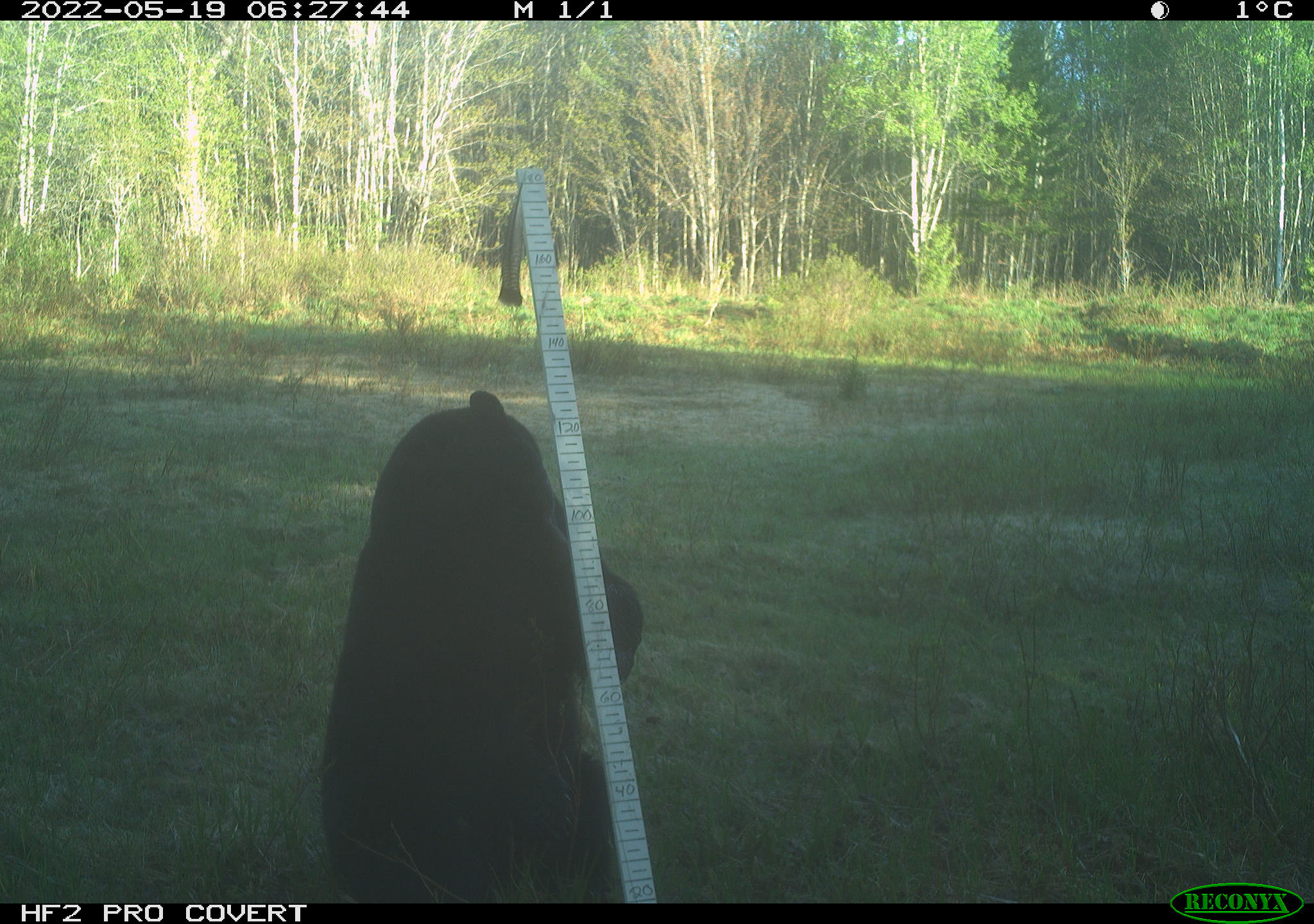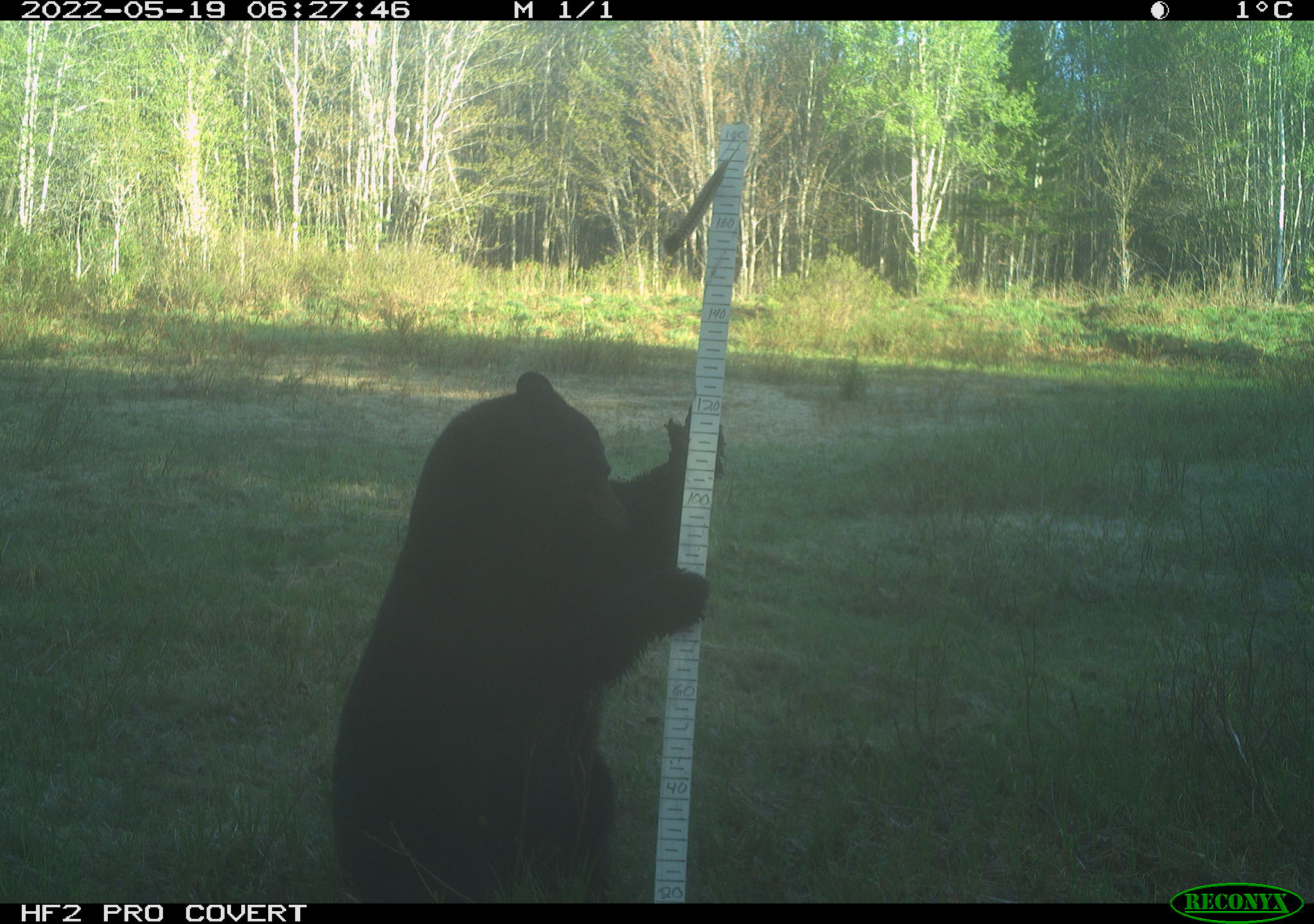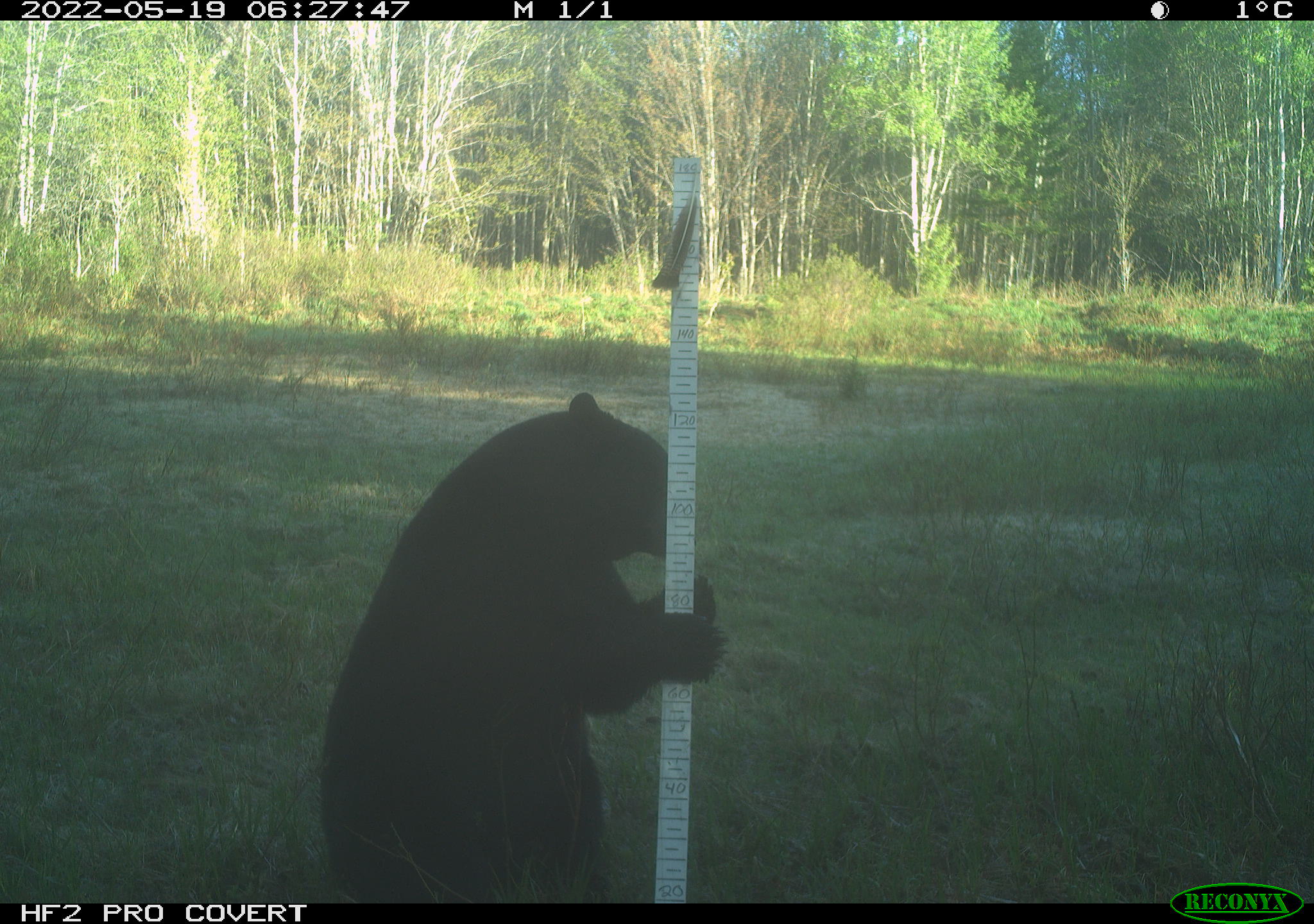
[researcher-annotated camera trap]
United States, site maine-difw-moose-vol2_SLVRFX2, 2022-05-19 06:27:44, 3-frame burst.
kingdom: Animalia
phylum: Chordata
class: Mammalia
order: Carnivora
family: Ursidae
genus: Ursus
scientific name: Ursus americanus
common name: black bear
Black bear (Ursus americanus).